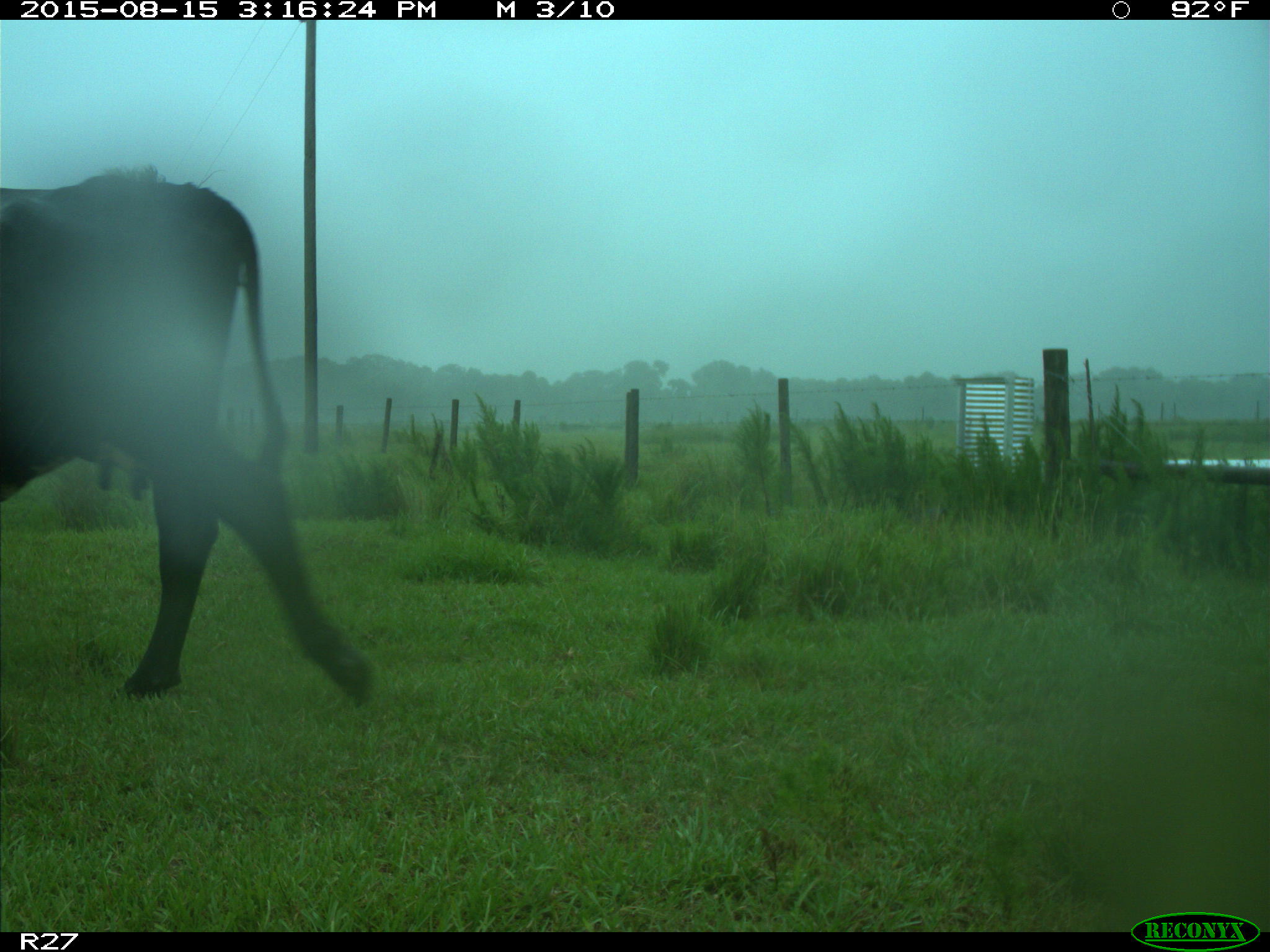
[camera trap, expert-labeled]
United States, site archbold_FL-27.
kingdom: Animalia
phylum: Chordata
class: Mammalia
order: Artiodactyla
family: Bovidae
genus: Bos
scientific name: Bos taurus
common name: domestic cow